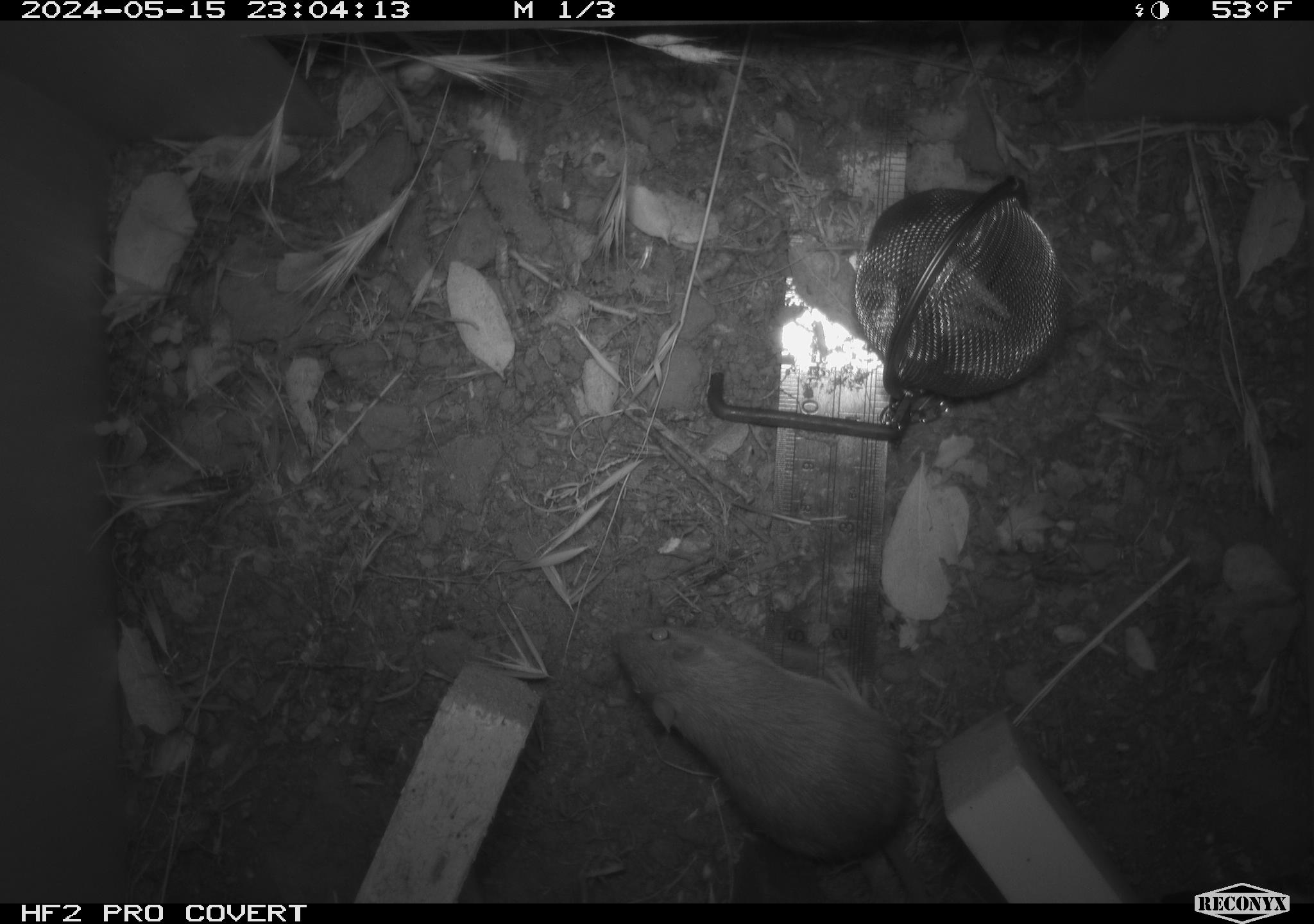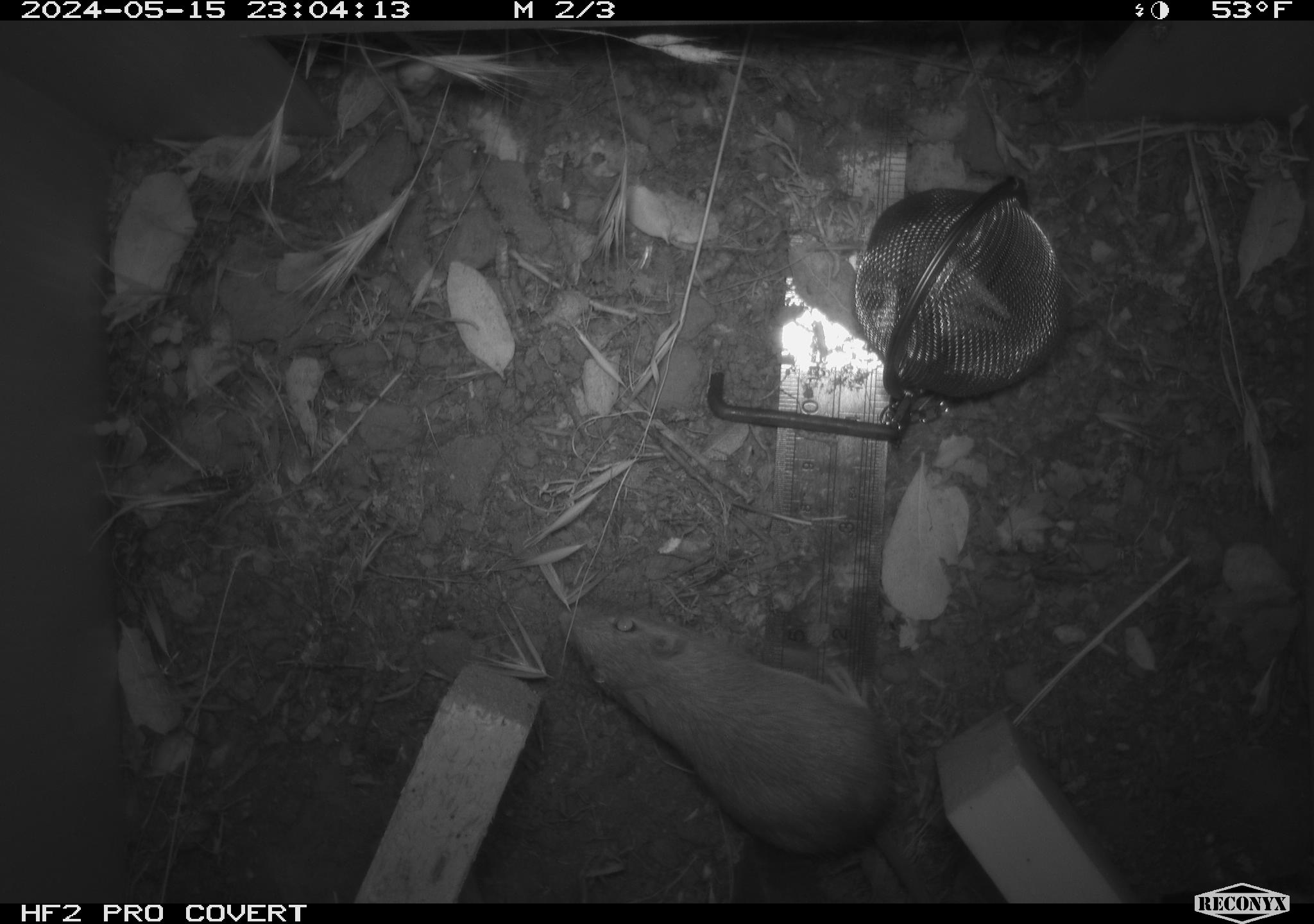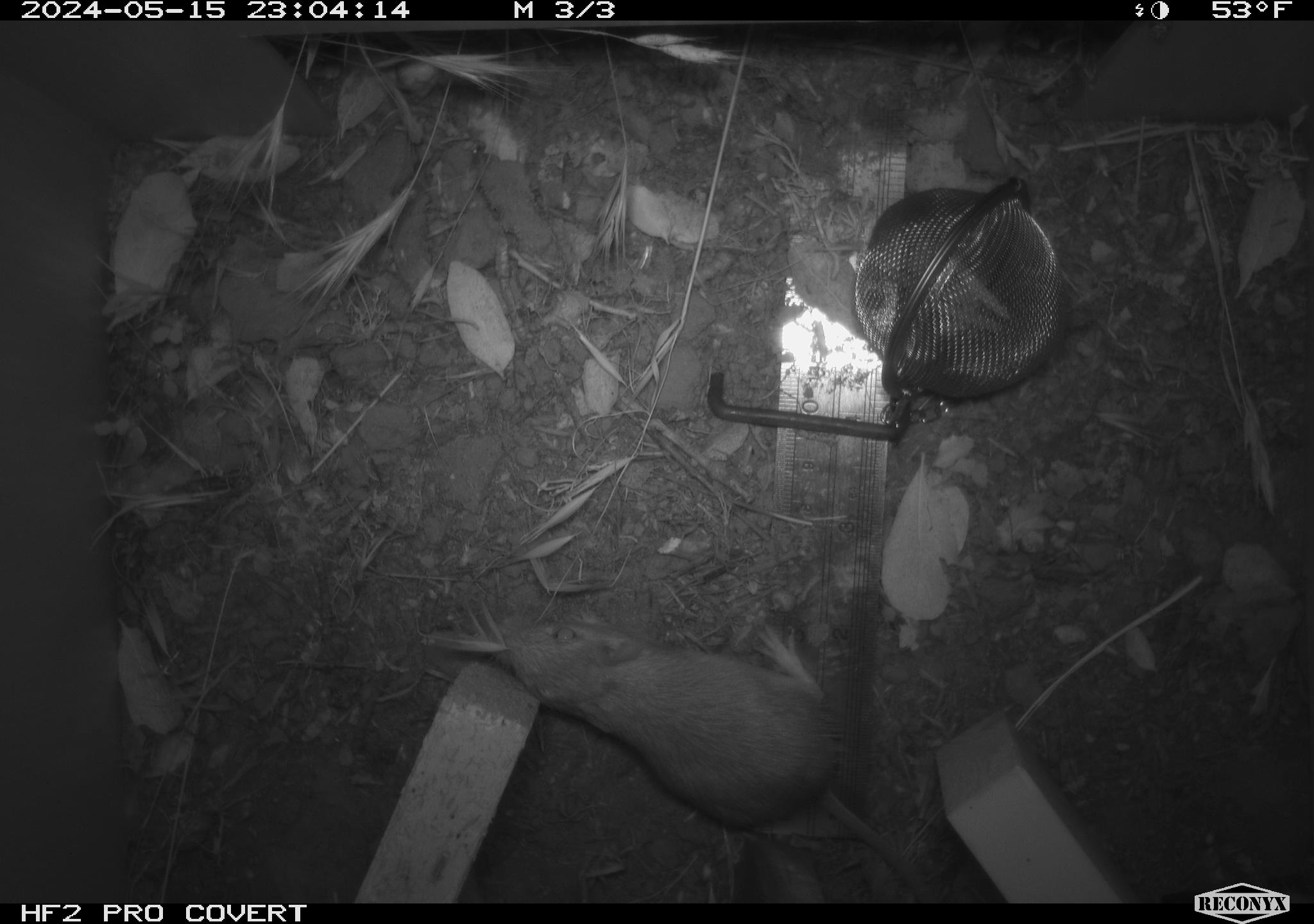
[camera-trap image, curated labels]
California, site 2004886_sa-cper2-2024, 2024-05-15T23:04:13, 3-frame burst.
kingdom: Animalia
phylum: Chordata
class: Mammalia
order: Rodentia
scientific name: Rodentia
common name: rodent